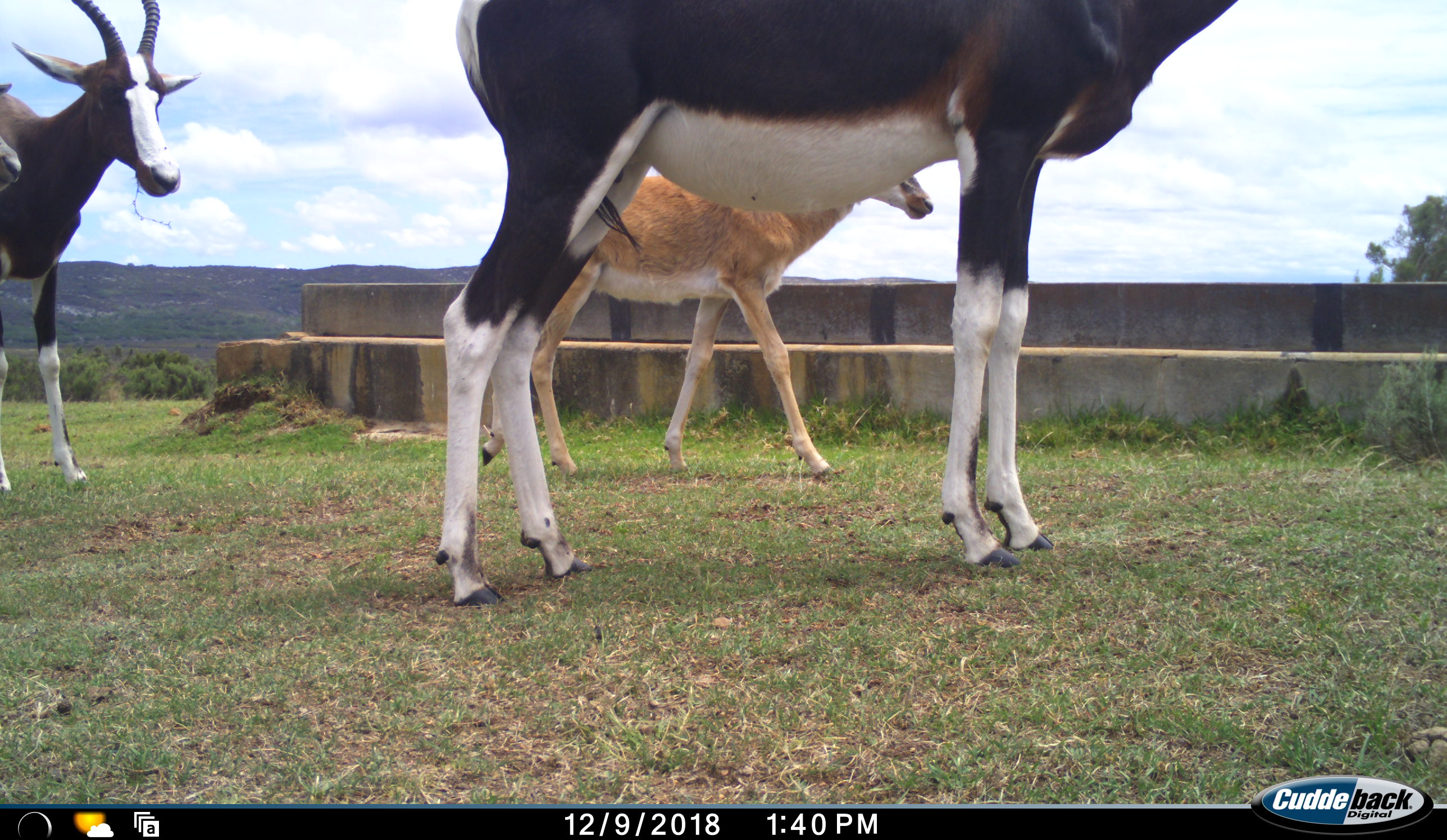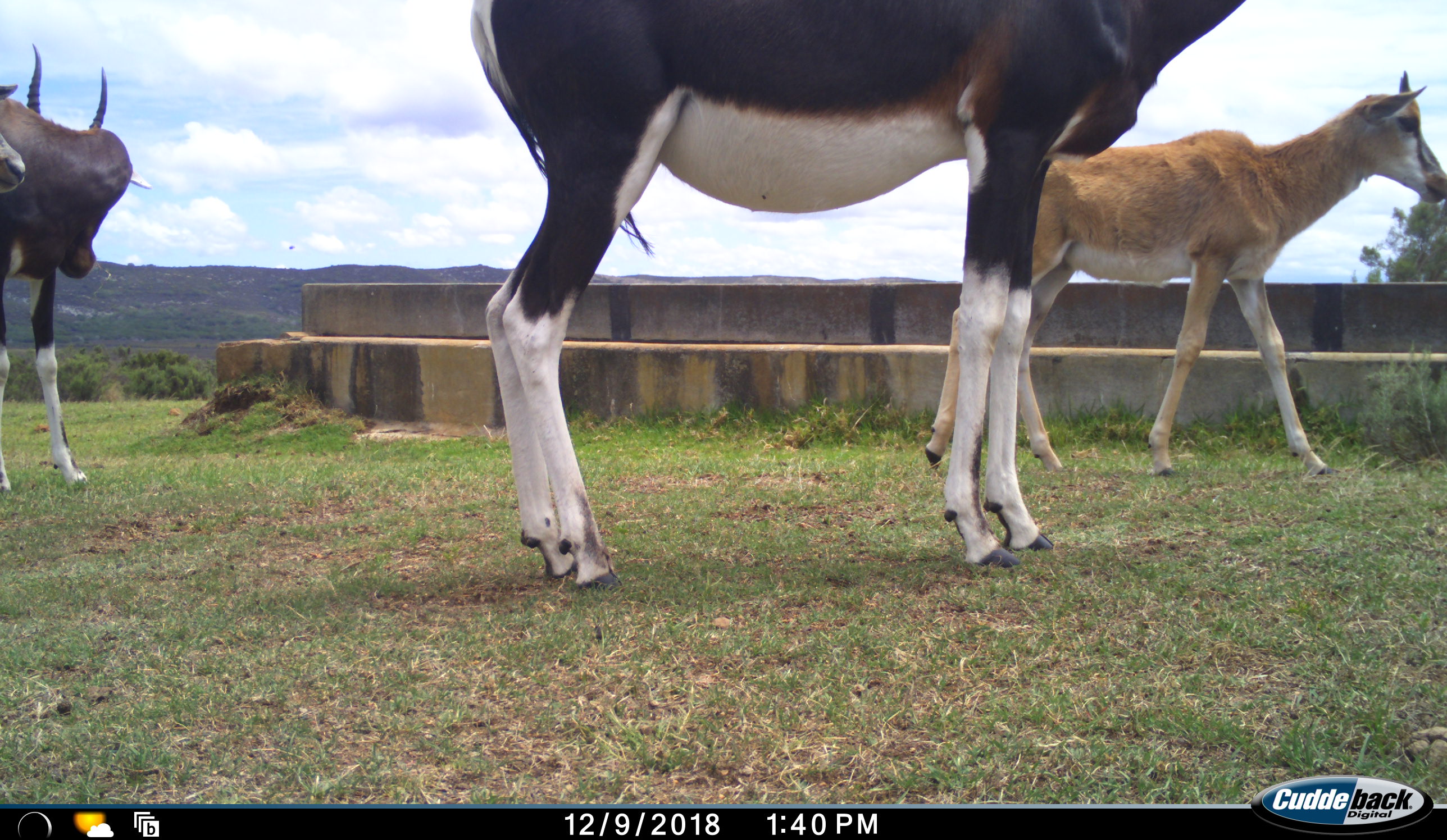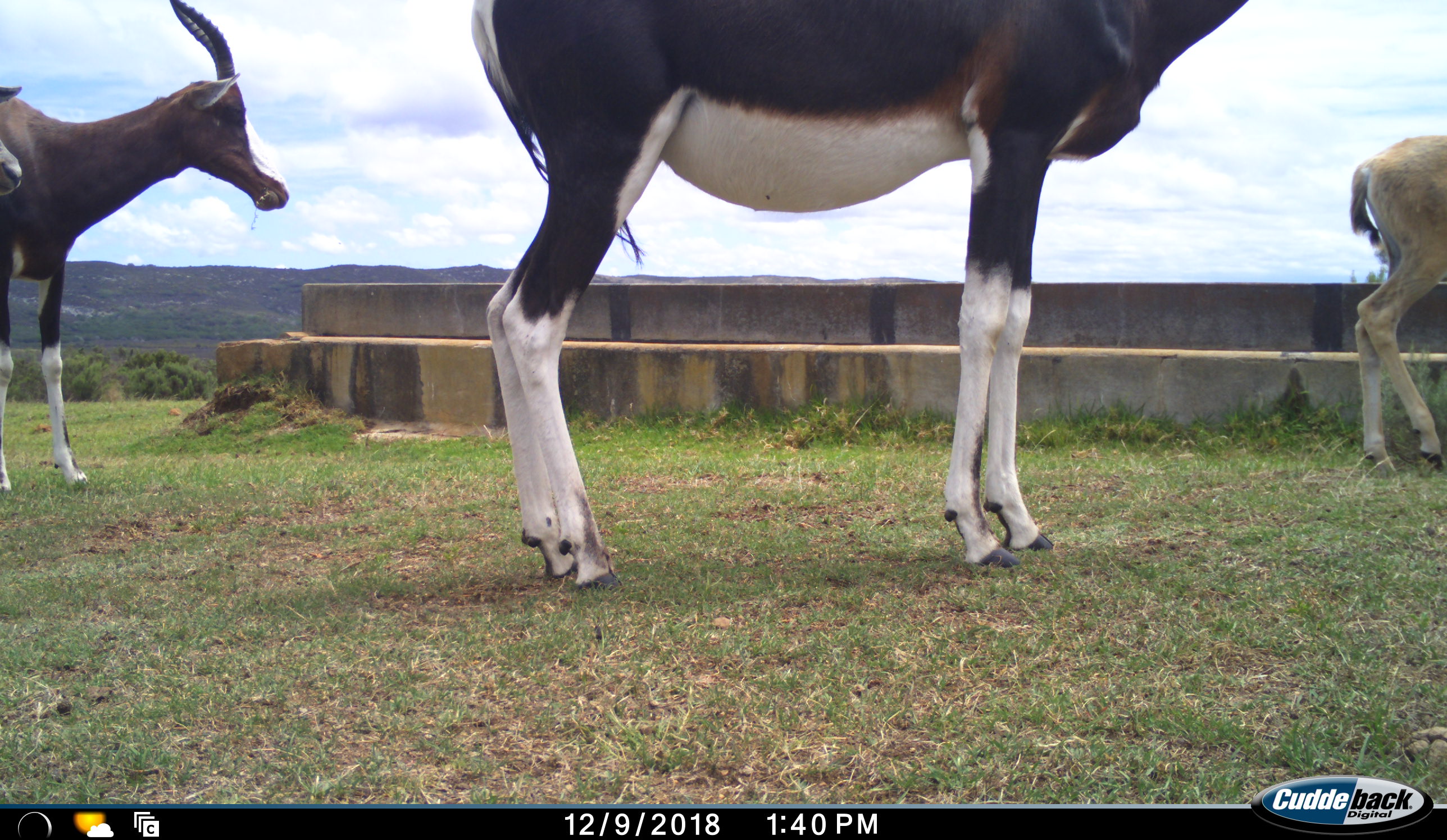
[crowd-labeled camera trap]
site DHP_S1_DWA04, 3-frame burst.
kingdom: Animalia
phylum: Chordata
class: Mammalia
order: Artiodactyla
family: Bovidae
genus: Damaliscus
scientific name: Damaliscus pygargus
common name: bontebok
Bontebok (Damaliscus pygargus), count 4. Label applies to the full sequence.